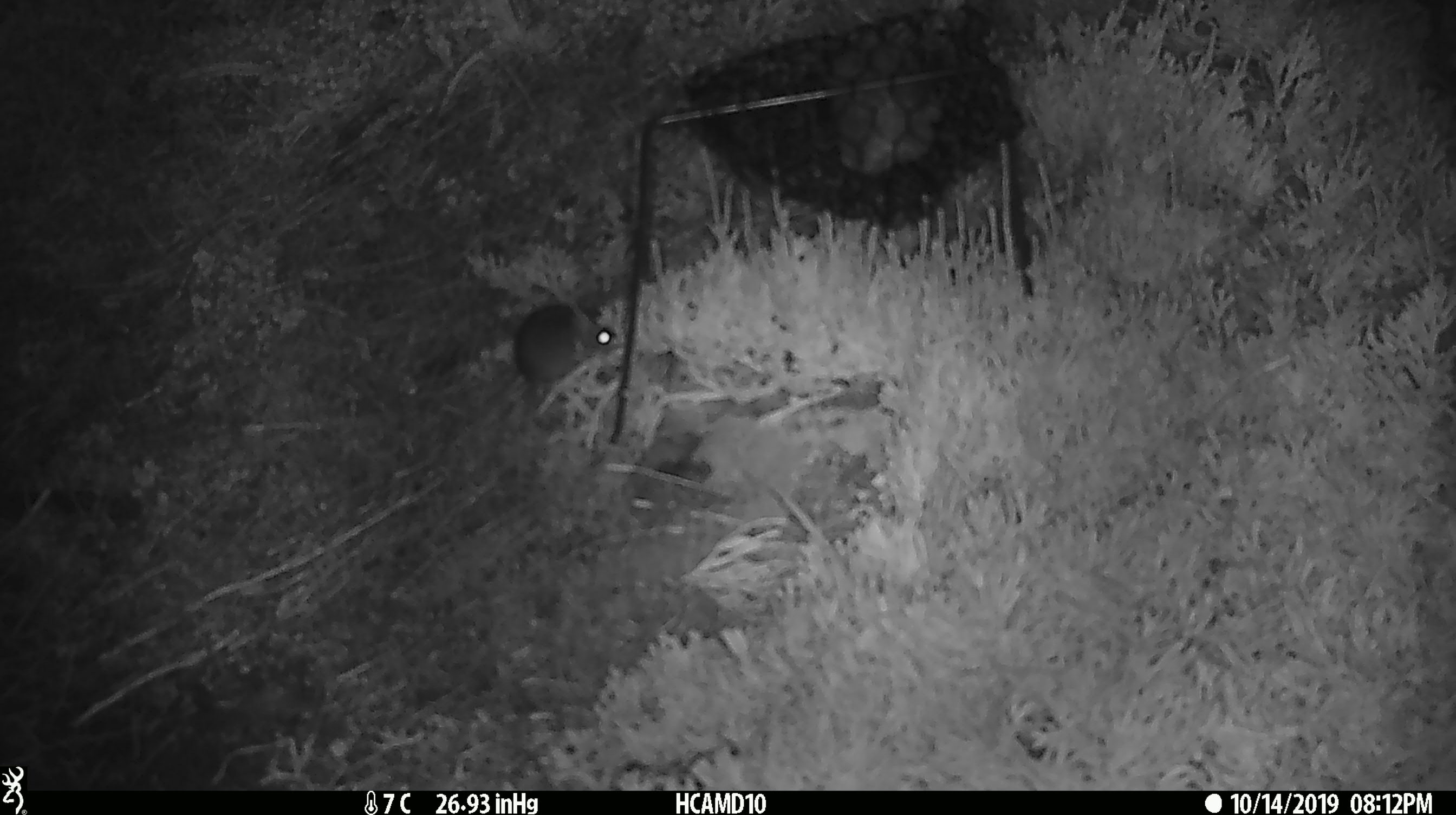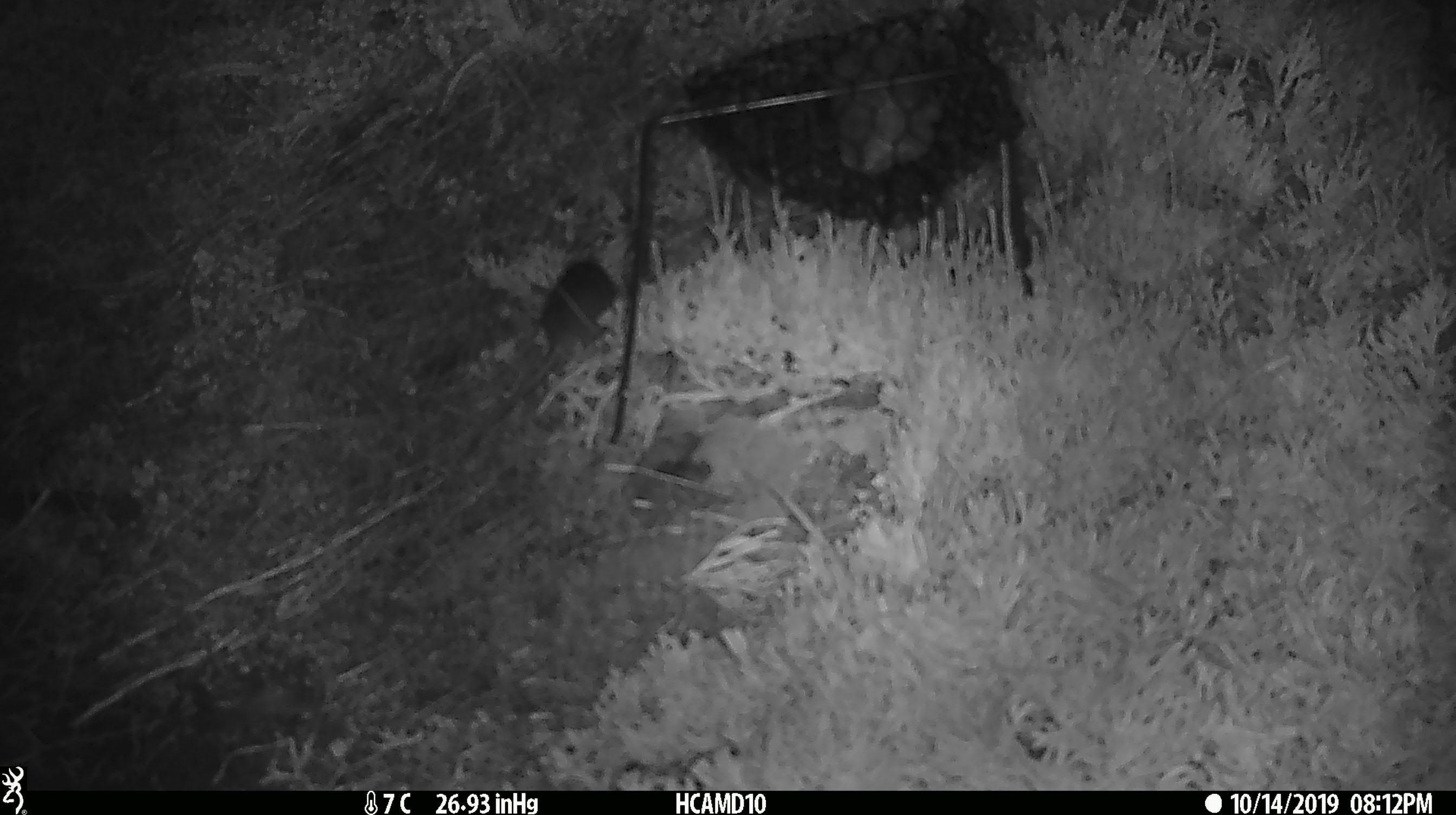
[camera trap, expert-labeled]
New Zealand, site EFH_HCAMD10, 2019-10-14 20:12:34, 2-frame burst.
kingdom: Animalia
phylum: Chordata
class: Mammalia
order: Rodentia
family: Muridae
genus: Mus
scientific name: Mus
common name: mouse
Mouse (Mus).